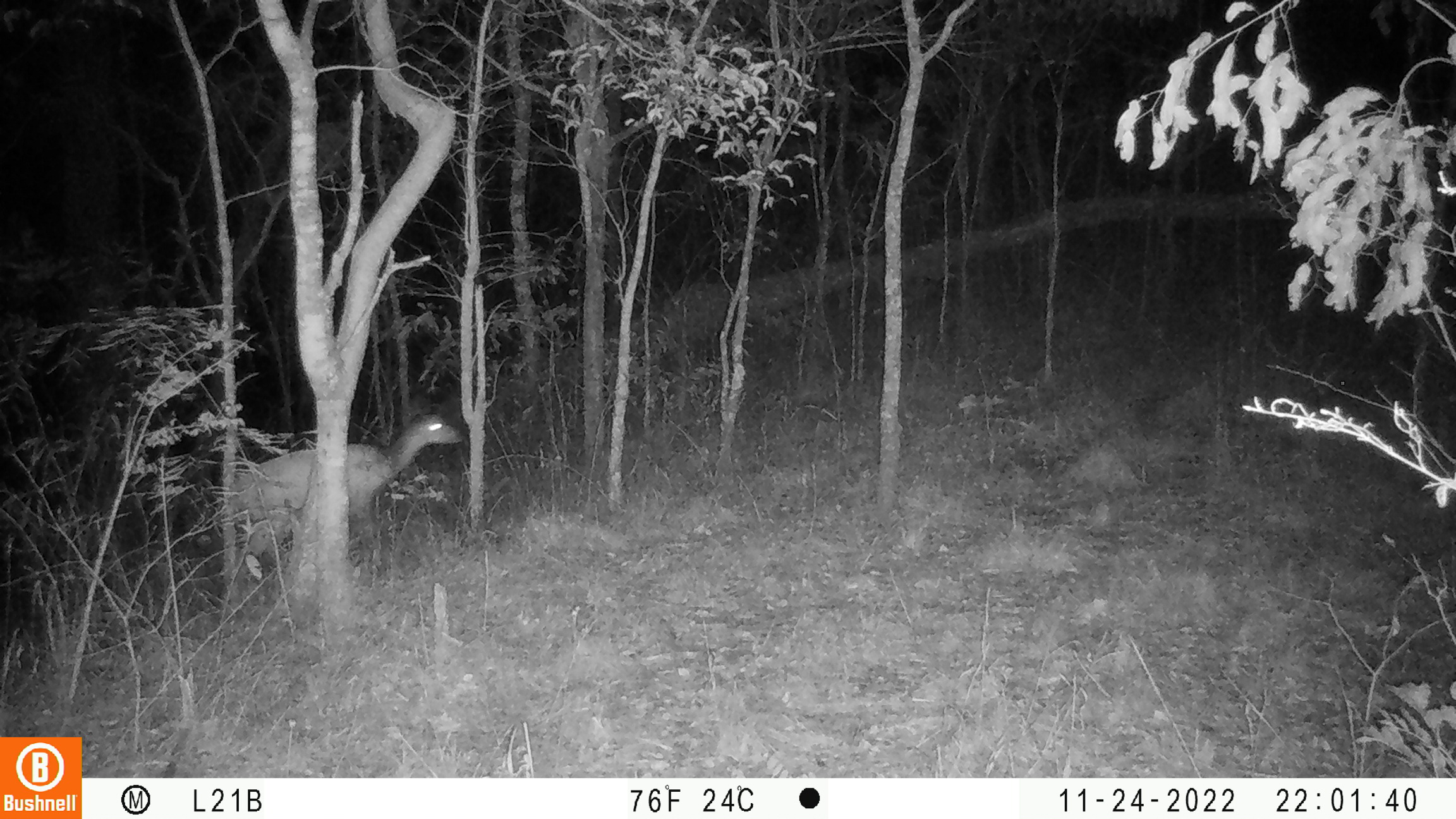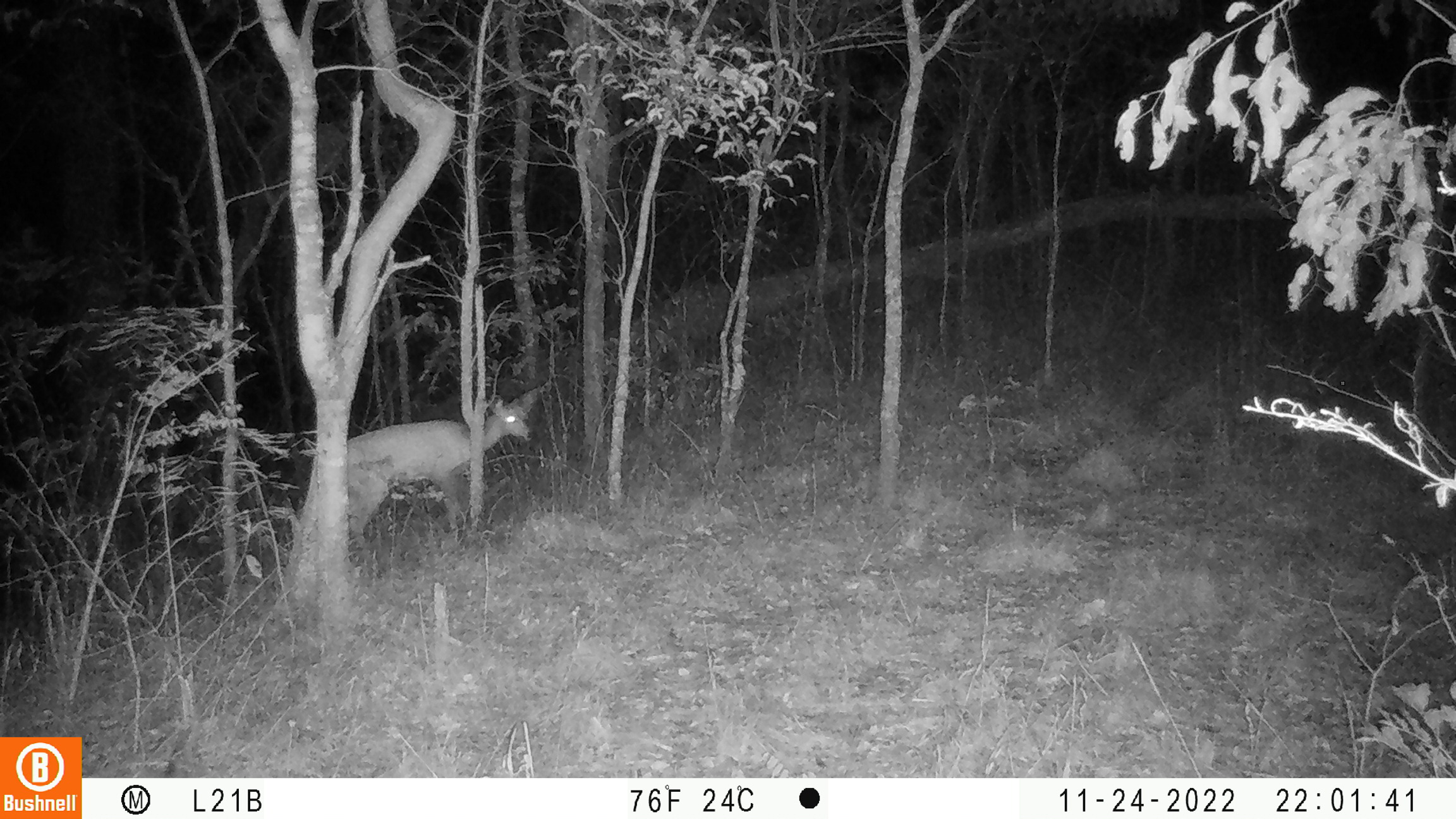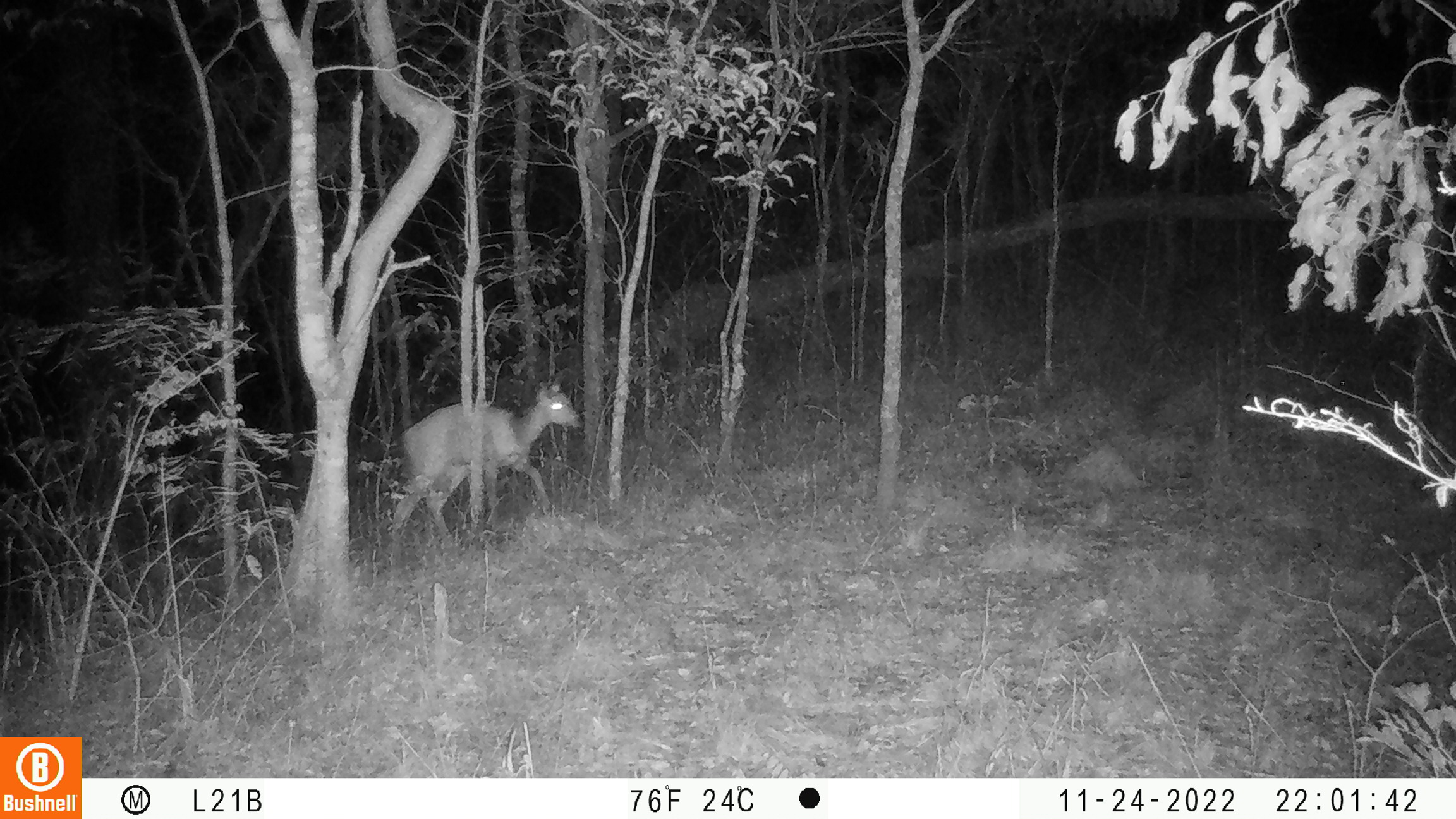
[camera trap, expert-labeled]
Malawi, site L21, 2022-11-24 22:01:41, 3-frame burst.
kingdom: Animalia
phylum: Chordata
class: Mammalia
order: Artiodactyla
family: Bovidae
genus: Tragelaphus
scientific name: Tragelaphus sylvaticus sylvaticus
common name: cape bushbuck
Cape bushbuck (Tragelaphus sylvaticus sylvaticus), count 1.